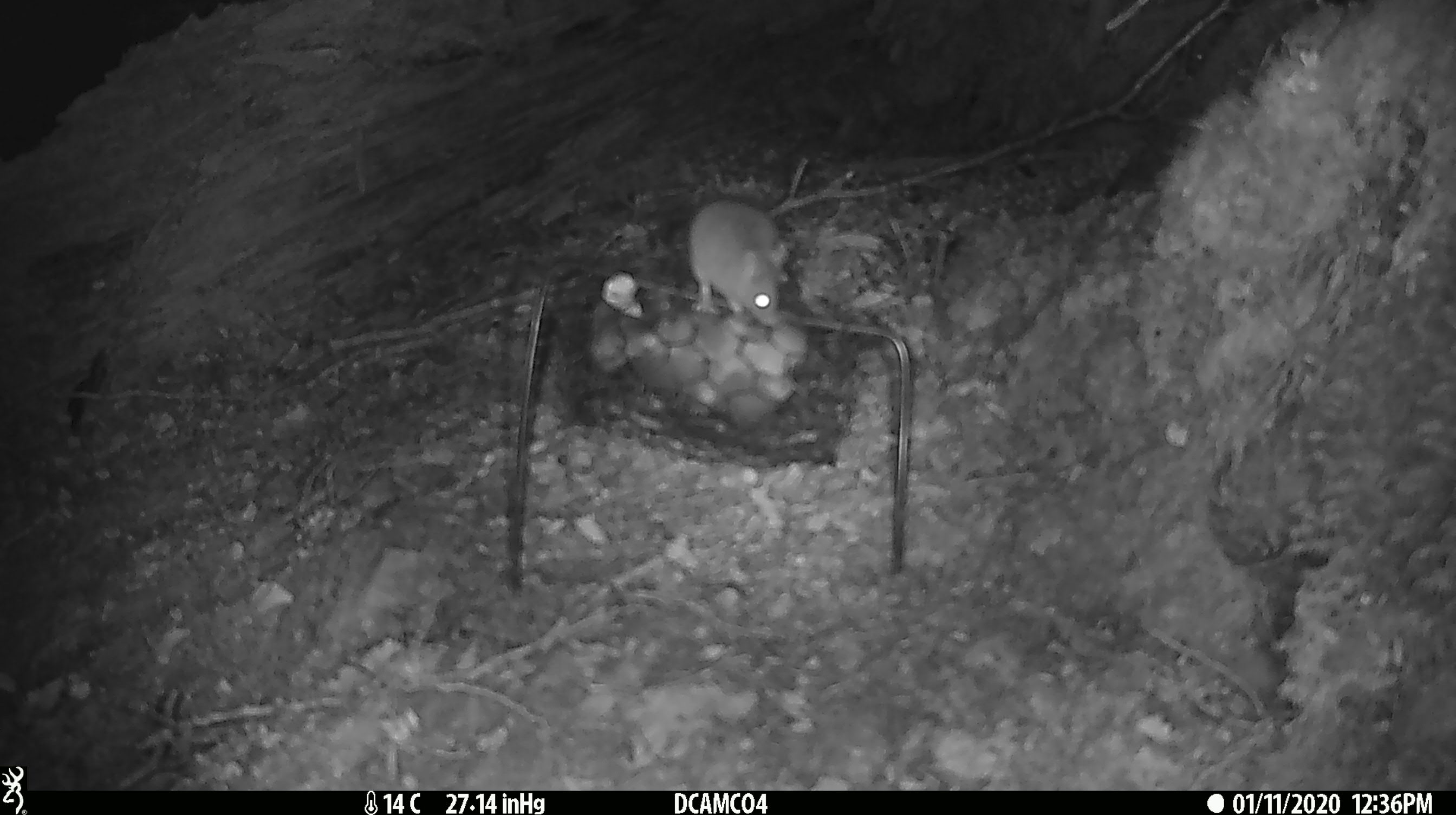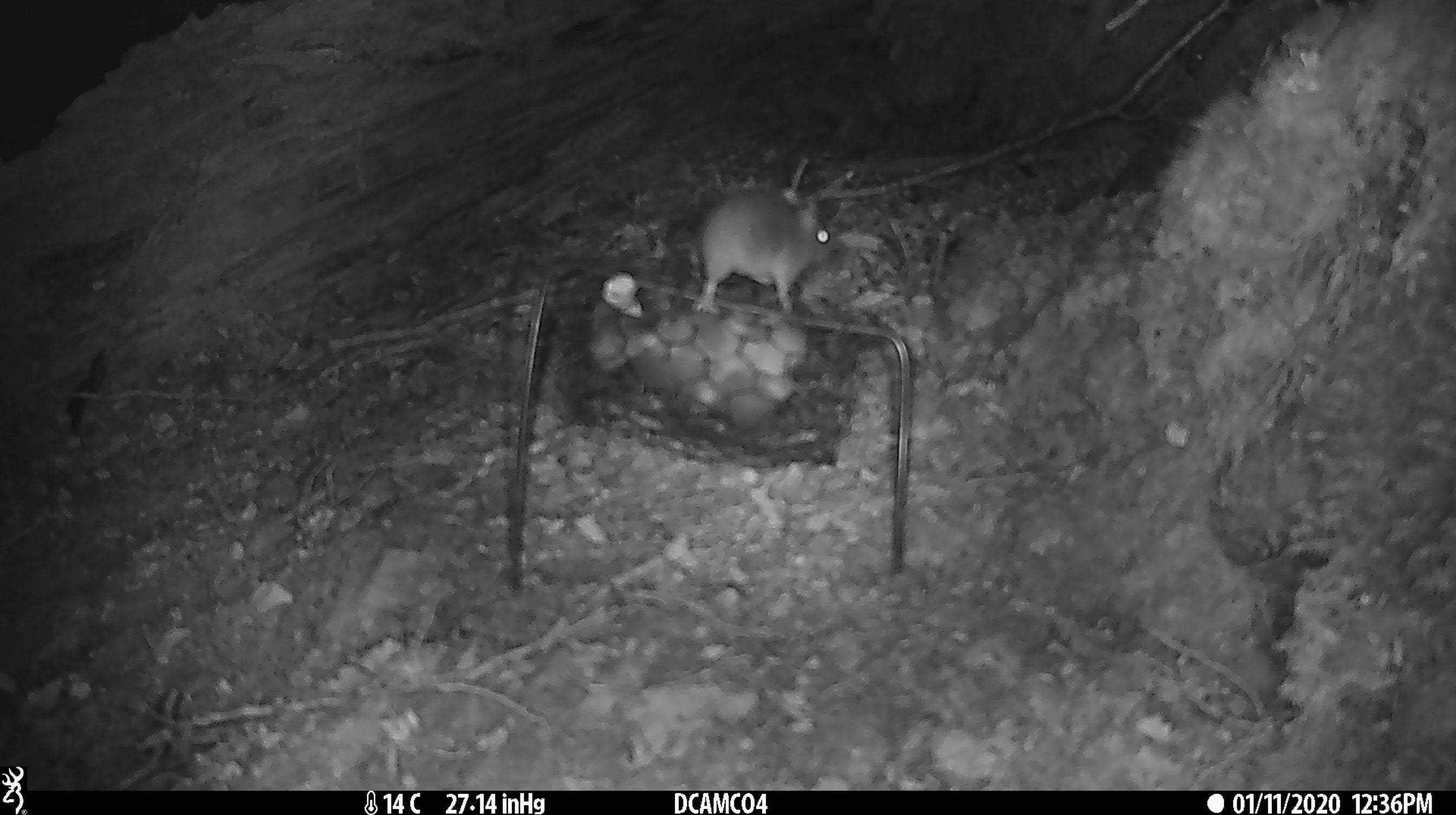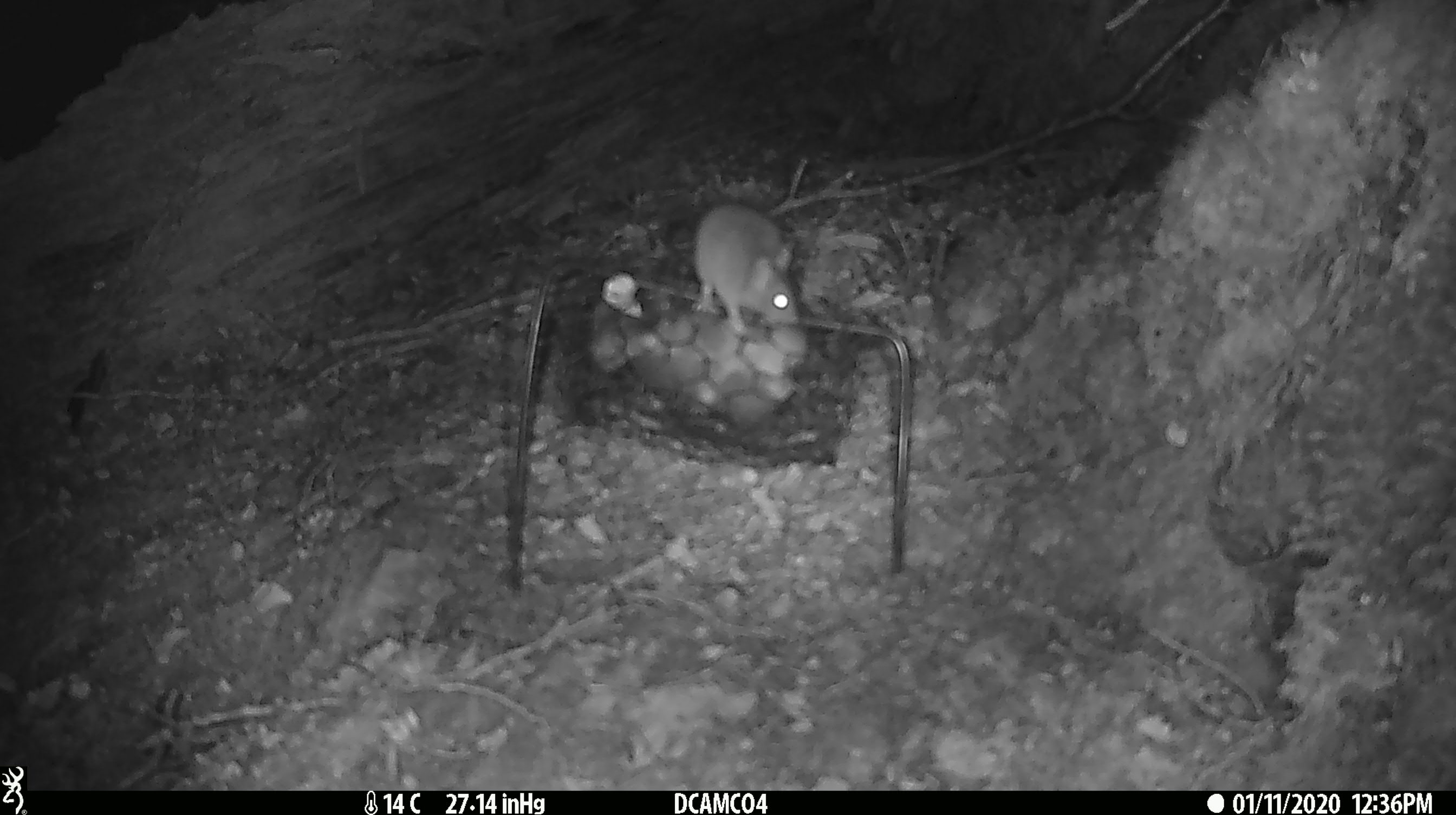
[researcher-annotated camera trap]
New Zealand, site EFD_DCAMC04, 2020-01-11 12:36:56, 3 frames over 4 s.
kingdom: Animalia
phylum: Chordata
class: Mammalia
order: Rodentia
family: Muridae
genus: Mus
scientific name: Mus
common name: mouse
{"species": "mouse (Mus)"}